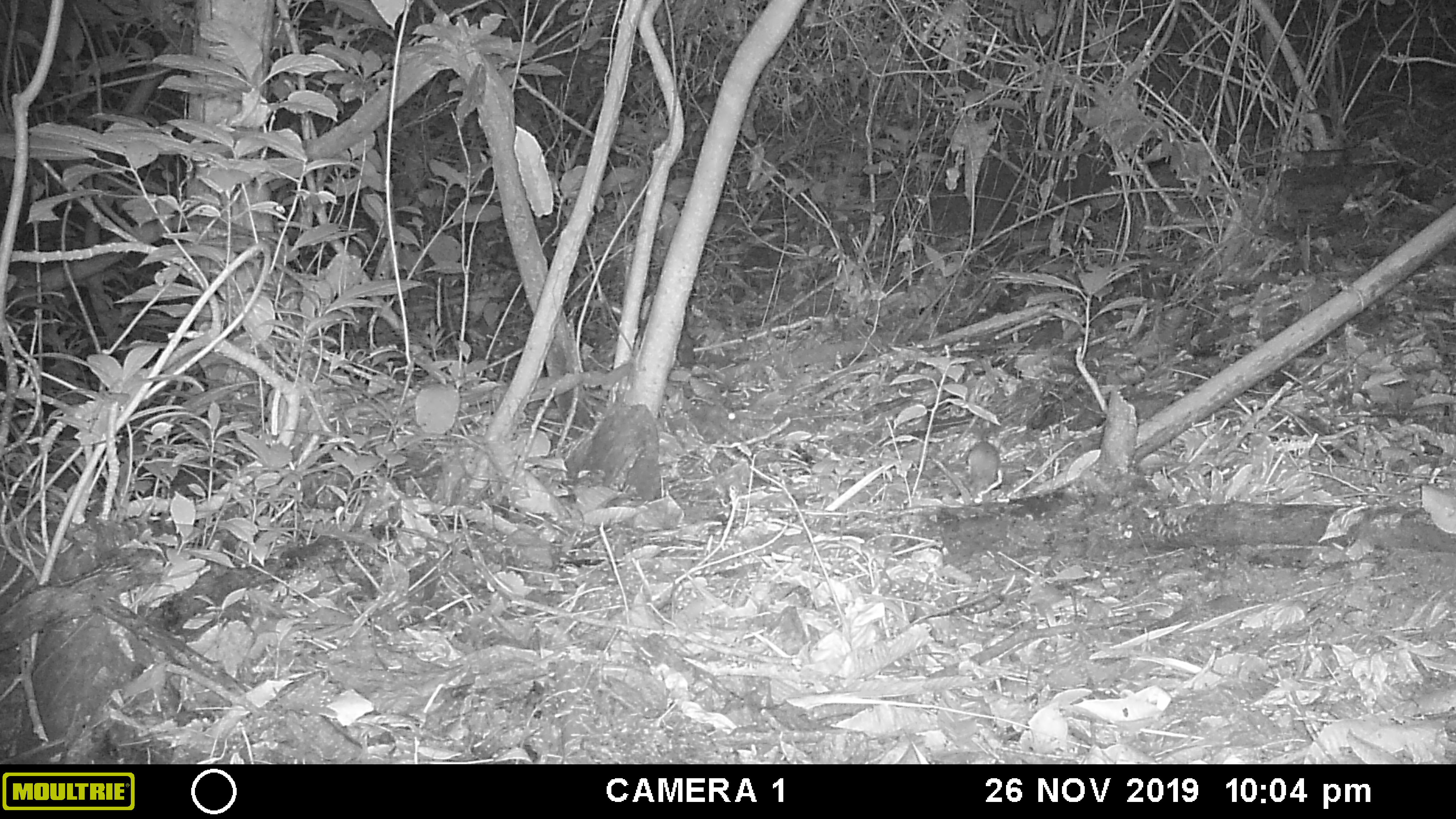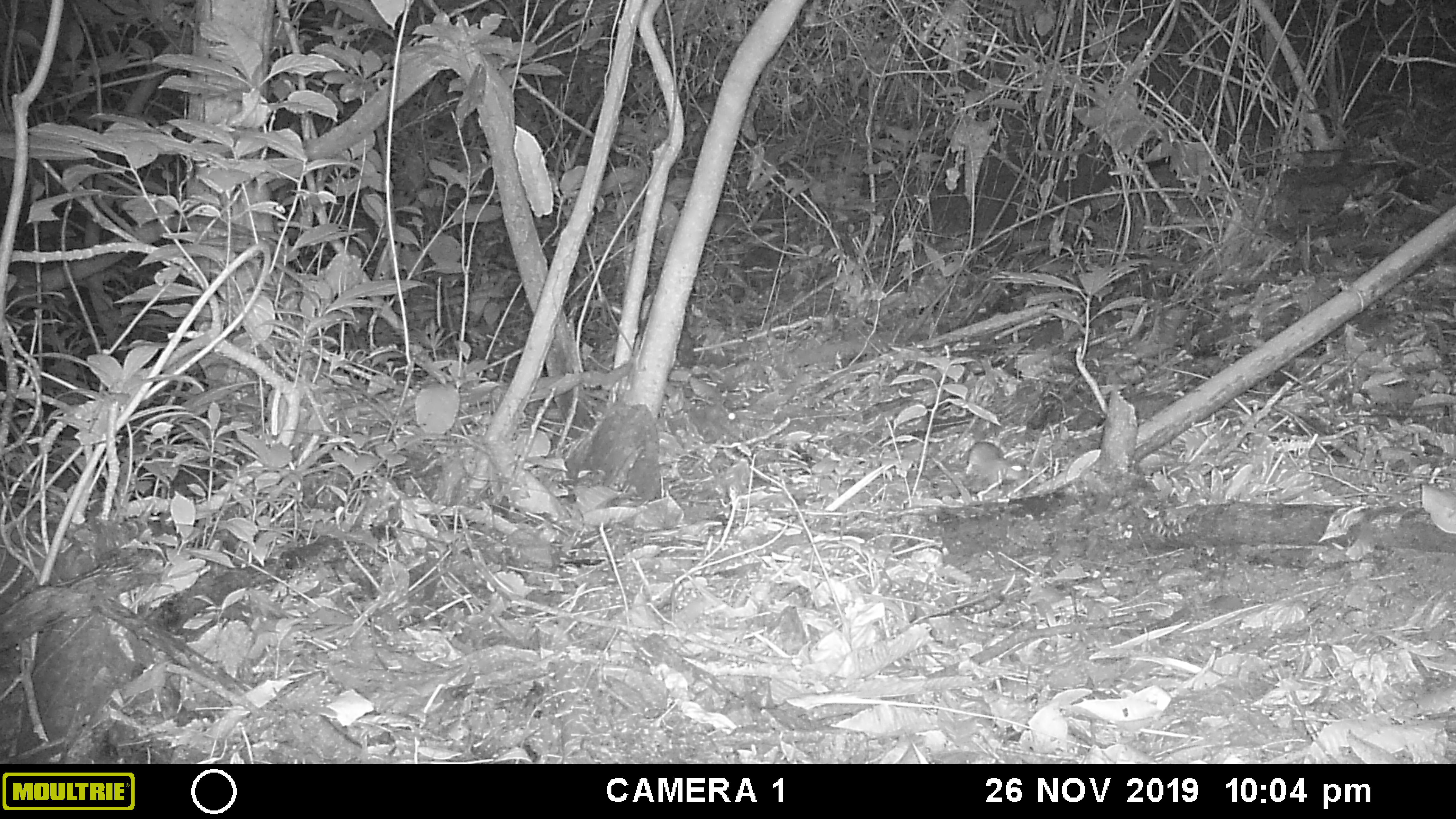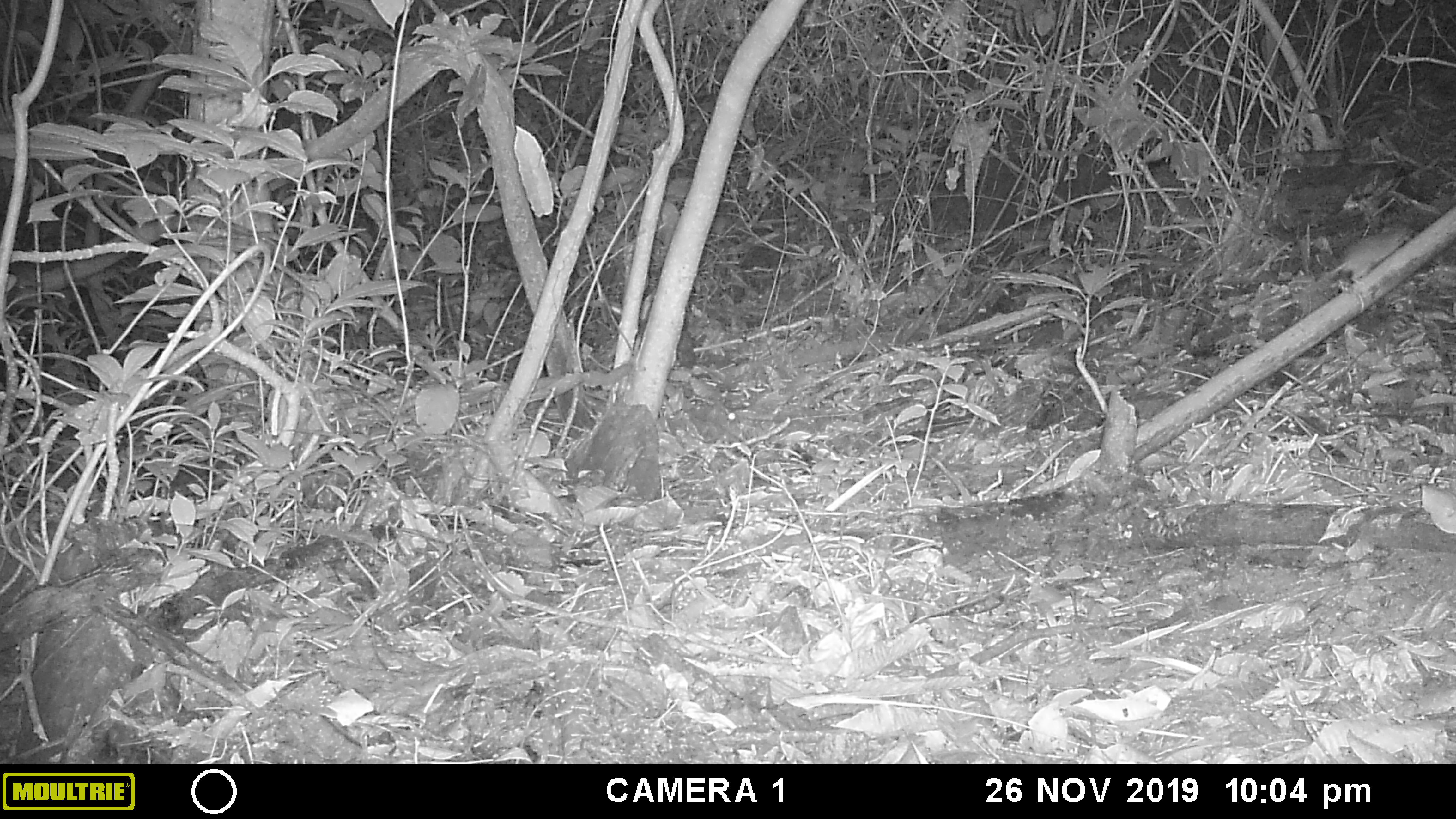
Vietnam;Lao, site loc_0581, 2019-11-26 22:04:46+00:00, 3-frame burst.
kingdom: Animalia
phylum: Chordata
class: Mammalia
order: Rodentia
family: Muridae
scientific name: Muridae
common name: old-world mice and rats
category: unidentified murid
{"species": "unidentified murid (old-world mice and rats) (Muridae)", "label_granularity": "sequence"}